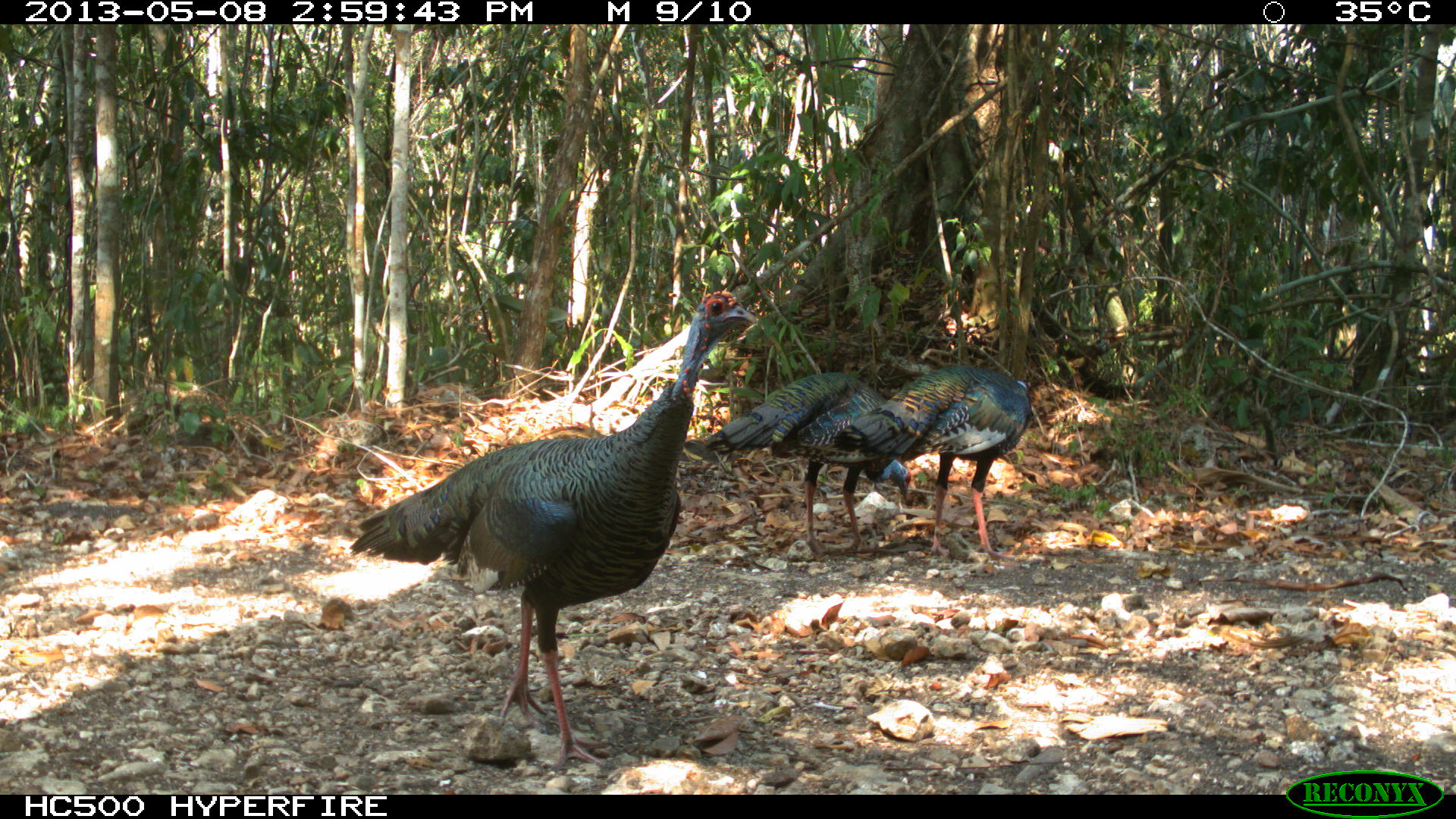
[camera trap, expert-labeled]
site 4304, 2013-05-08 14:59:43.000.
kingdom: Animalia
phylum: Chordata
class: Aves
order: Galliformes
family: Phasianidae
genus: Meleagris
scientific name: Meleagris ocellata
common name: ocellated turkey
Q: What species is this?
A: Meleagris ocellata (ocellated turkey).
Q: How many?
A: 3.